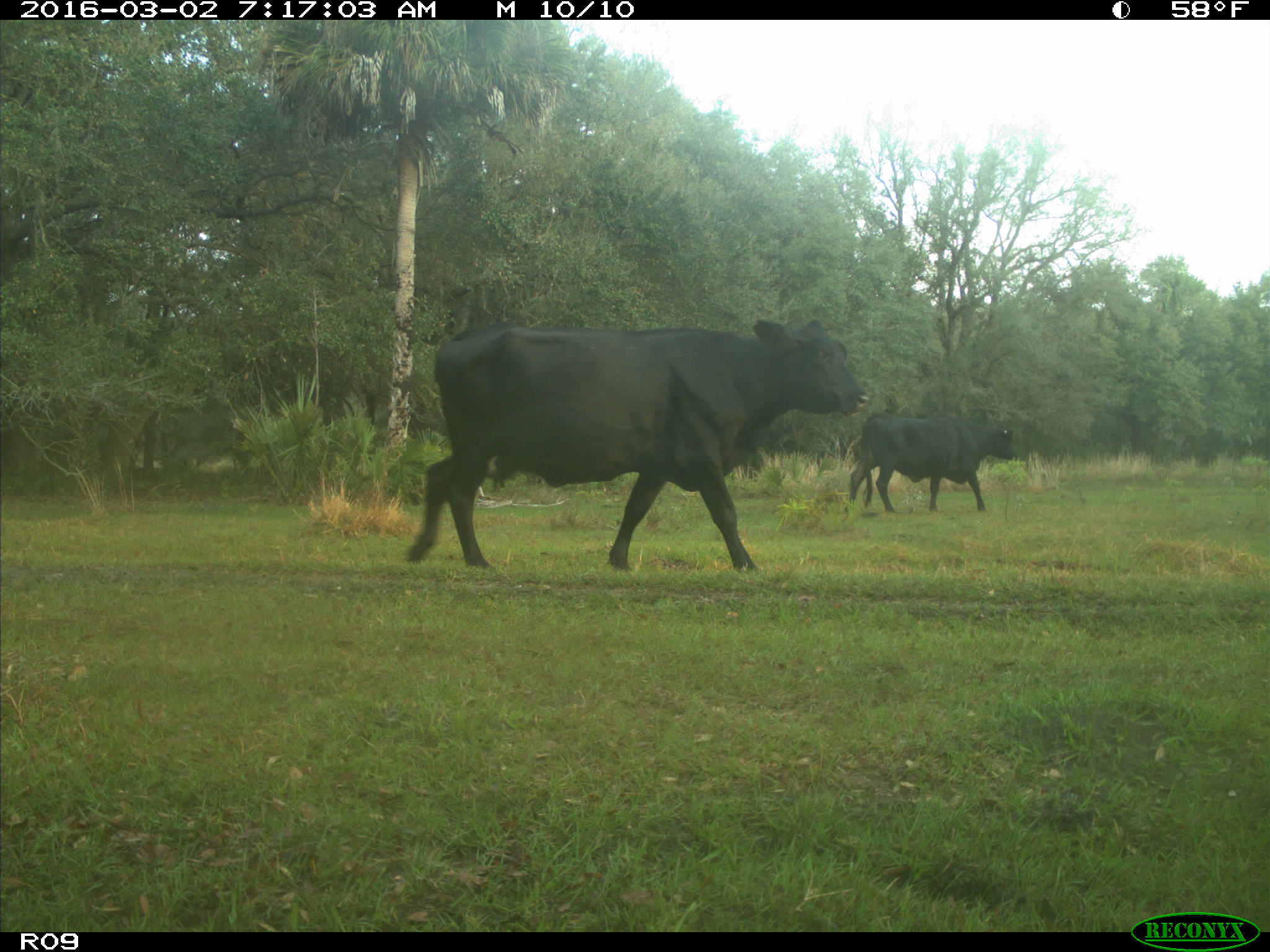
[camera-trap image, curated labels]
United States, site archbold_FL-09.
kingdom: Animalia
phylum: Chordata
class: Mammalia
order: Artiodactyla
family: Bovidae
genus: Bos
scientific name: Bos taurus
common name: domestic cow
Bos taurus (domestic cow).